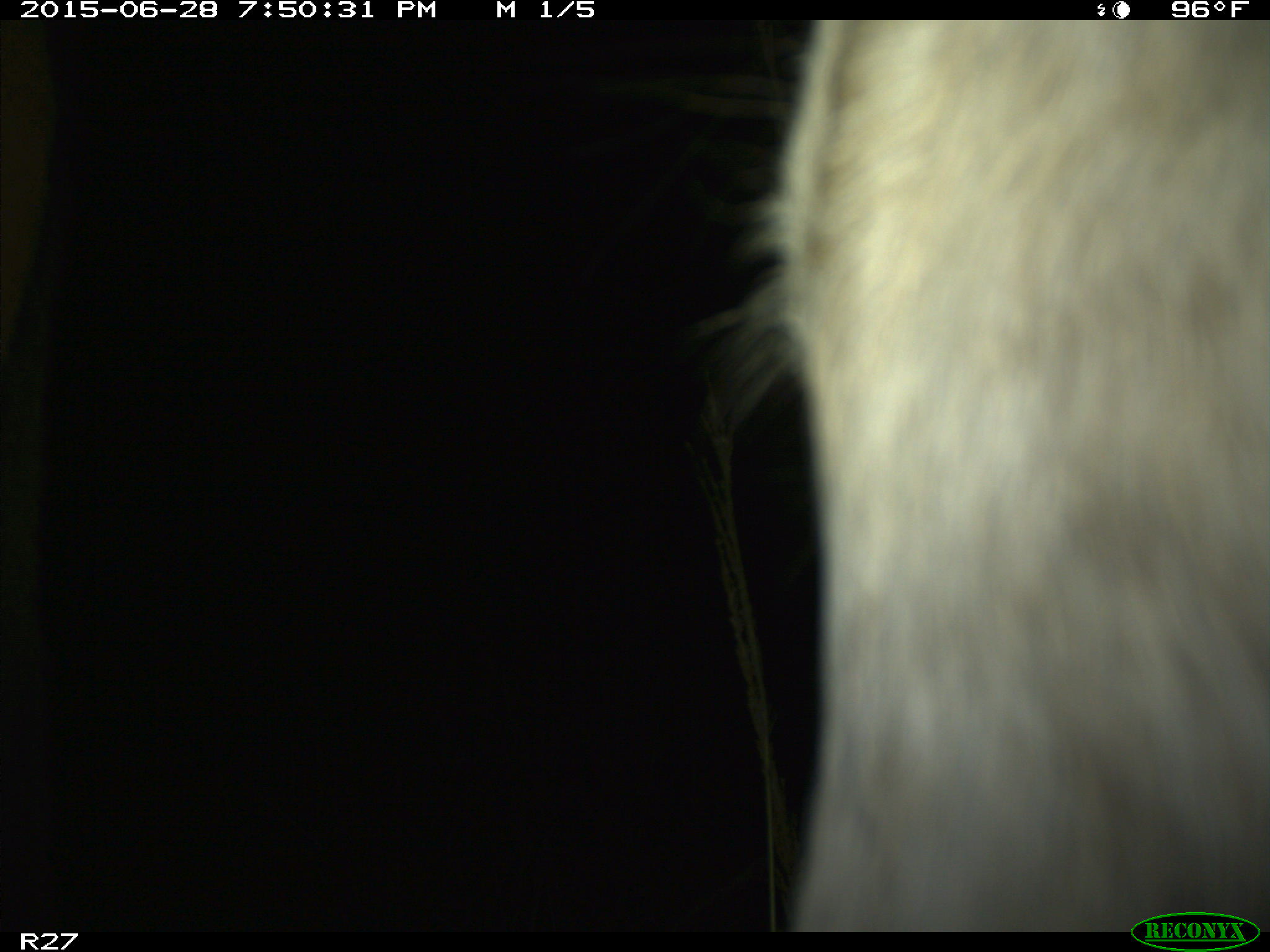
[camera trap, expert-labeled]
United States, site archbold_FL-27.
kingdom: Animalia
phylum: Chordata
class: Mammalia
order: Artiodactyla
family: Bovidae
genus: Bos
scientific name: Bos taurus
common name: domestic cow